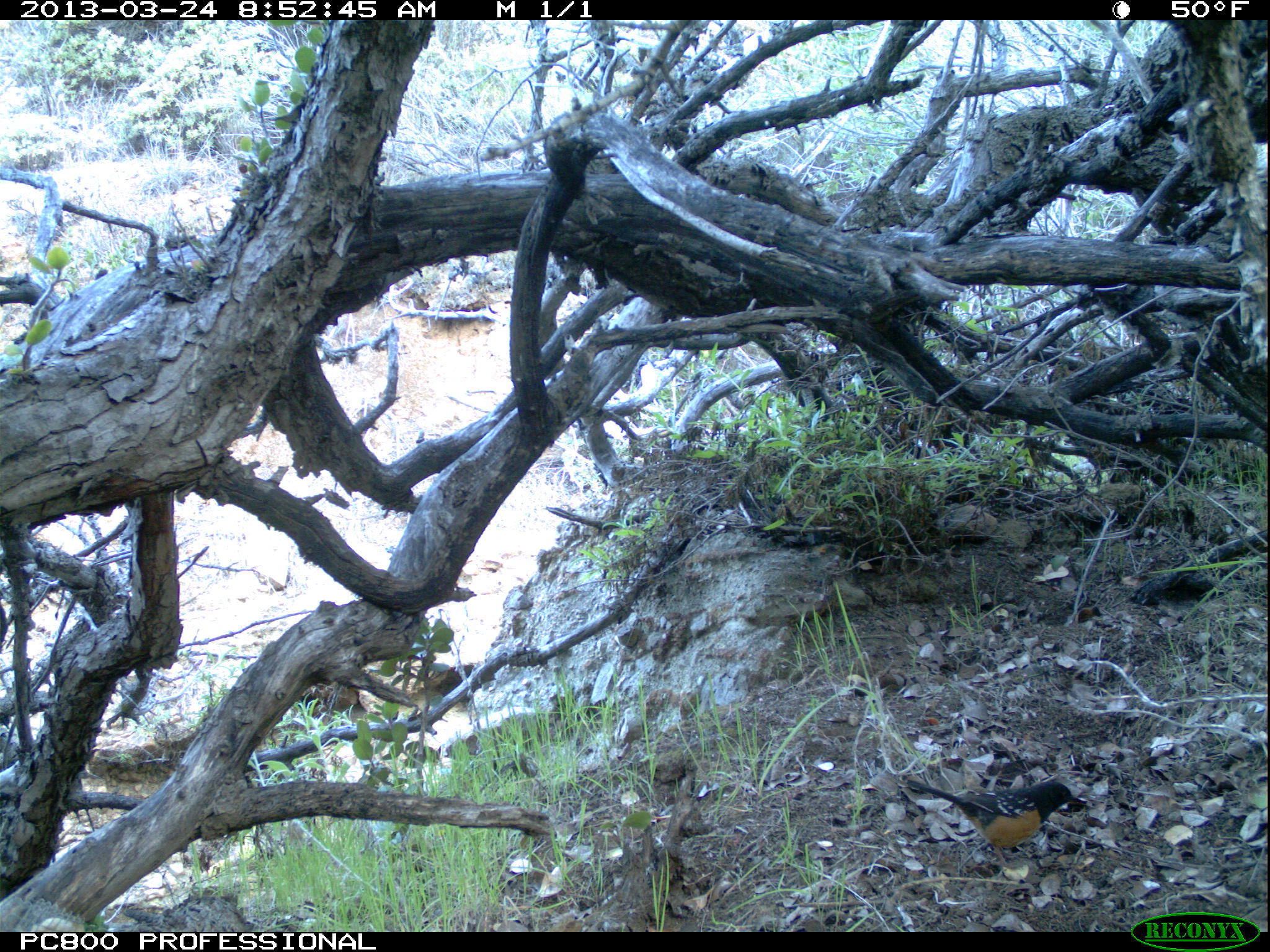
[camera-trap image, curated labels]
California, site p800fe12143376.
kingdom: Animalia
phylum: Chordata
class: Aves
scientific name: Aves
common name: bird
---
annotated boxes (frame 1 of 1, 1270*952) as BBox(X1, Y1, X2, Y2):
bird: BBox(904, 778, 1087, 869)